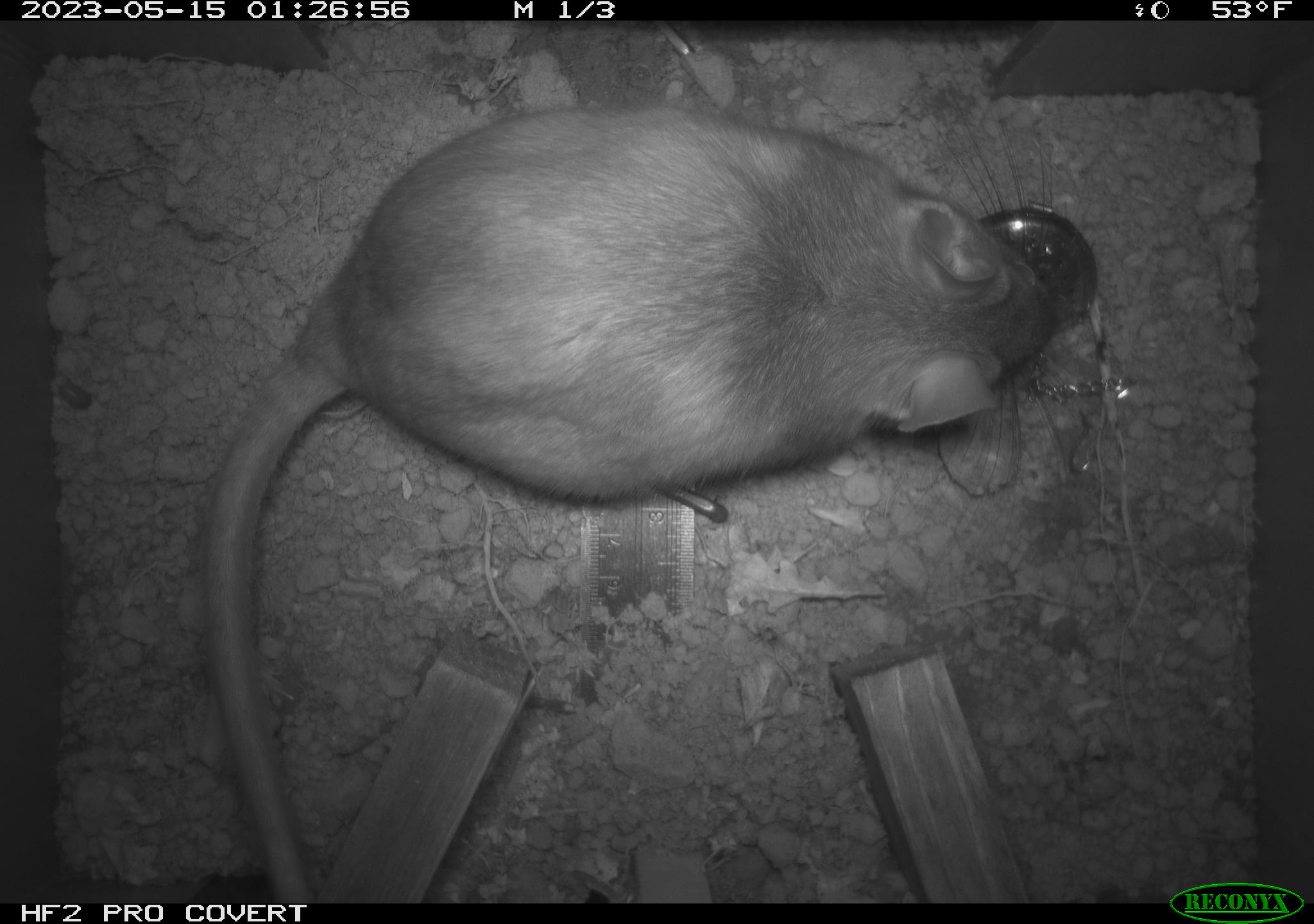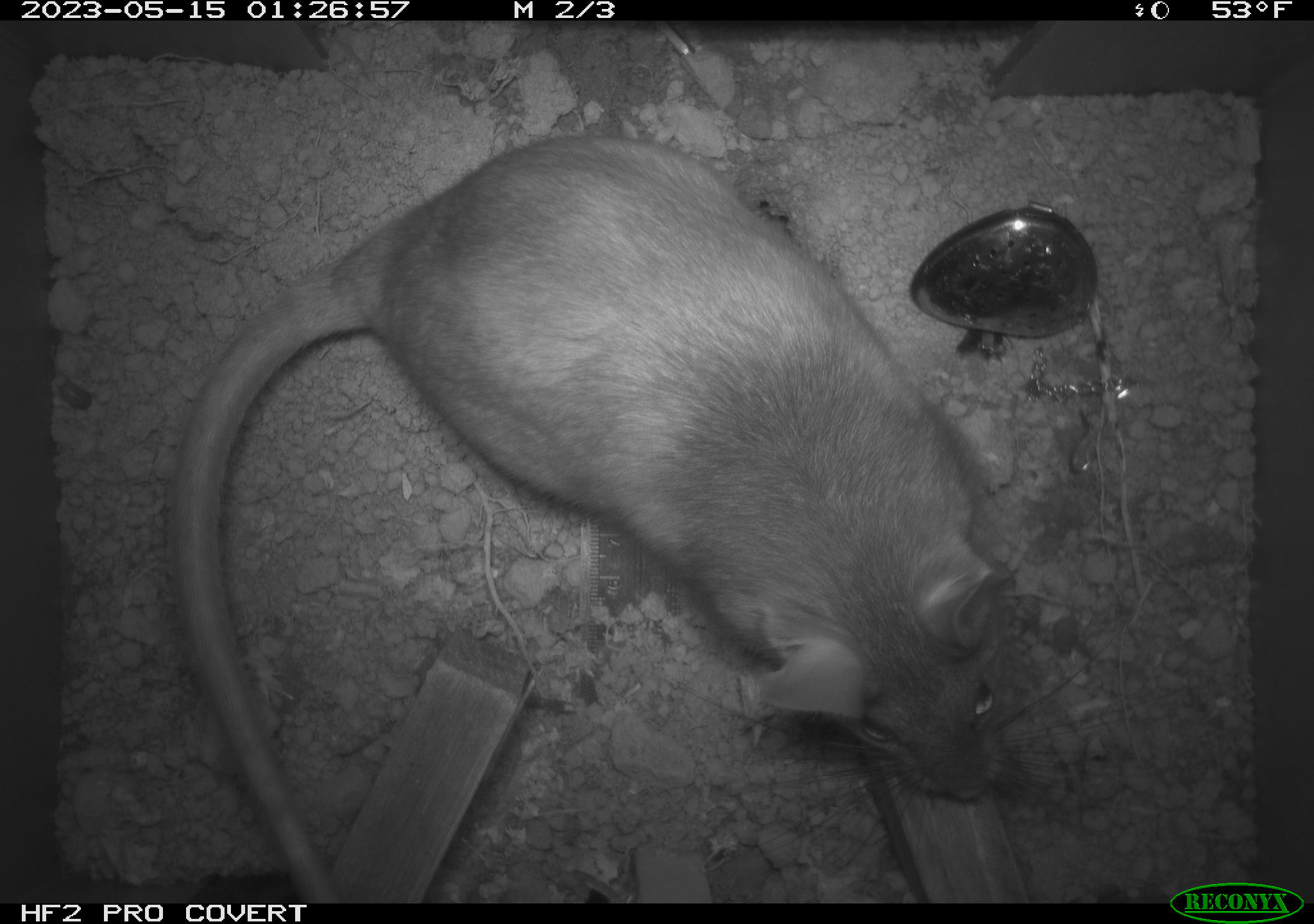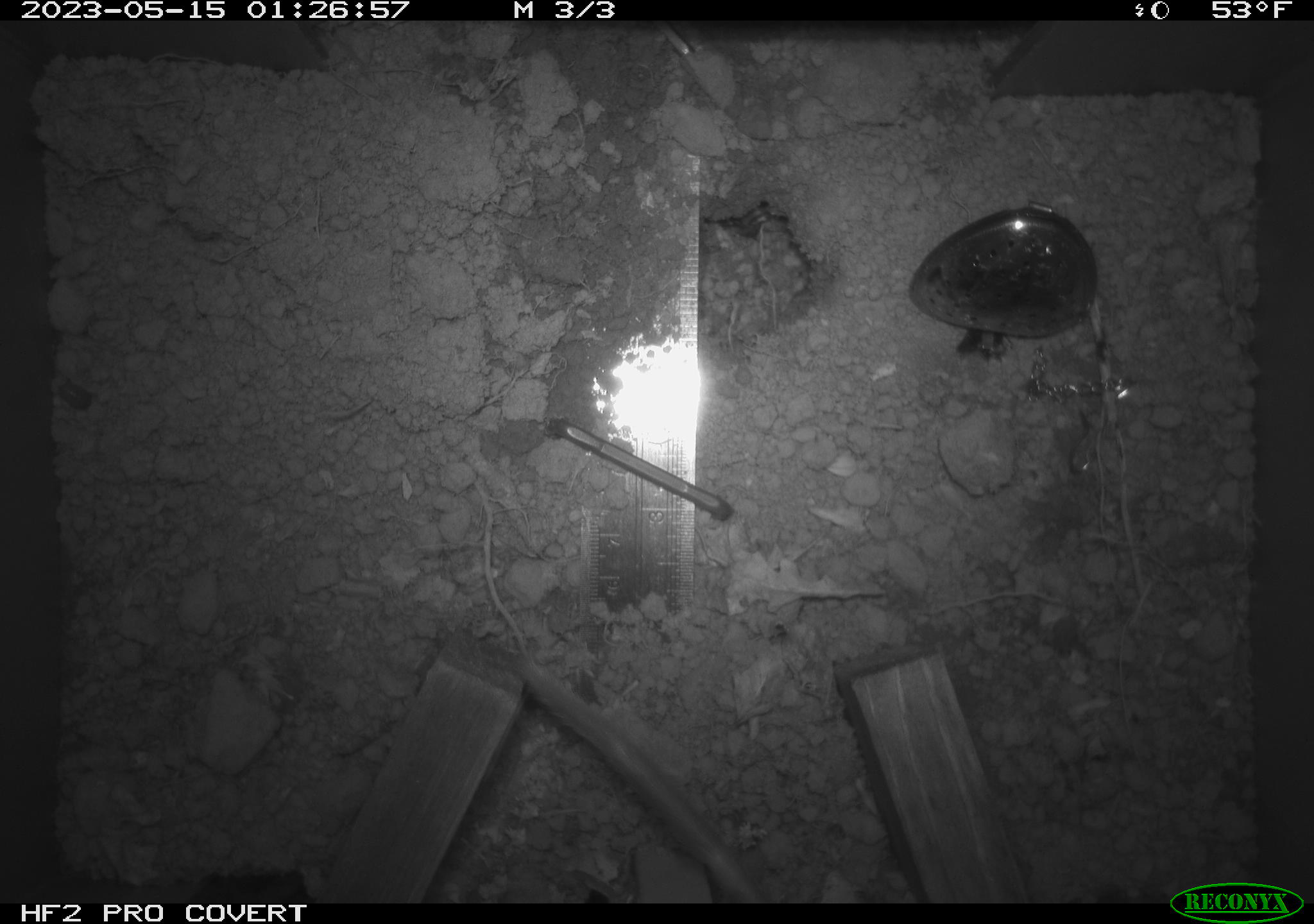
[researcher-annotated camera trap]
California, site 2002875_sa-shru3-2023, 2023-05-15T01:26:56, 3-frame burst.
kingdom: Animalia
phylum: Chordata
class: Mammalia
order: Rodentia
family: Cricetidae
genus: Neotoma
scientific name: Neotoma fuscipes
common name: dusky-footed woodrat